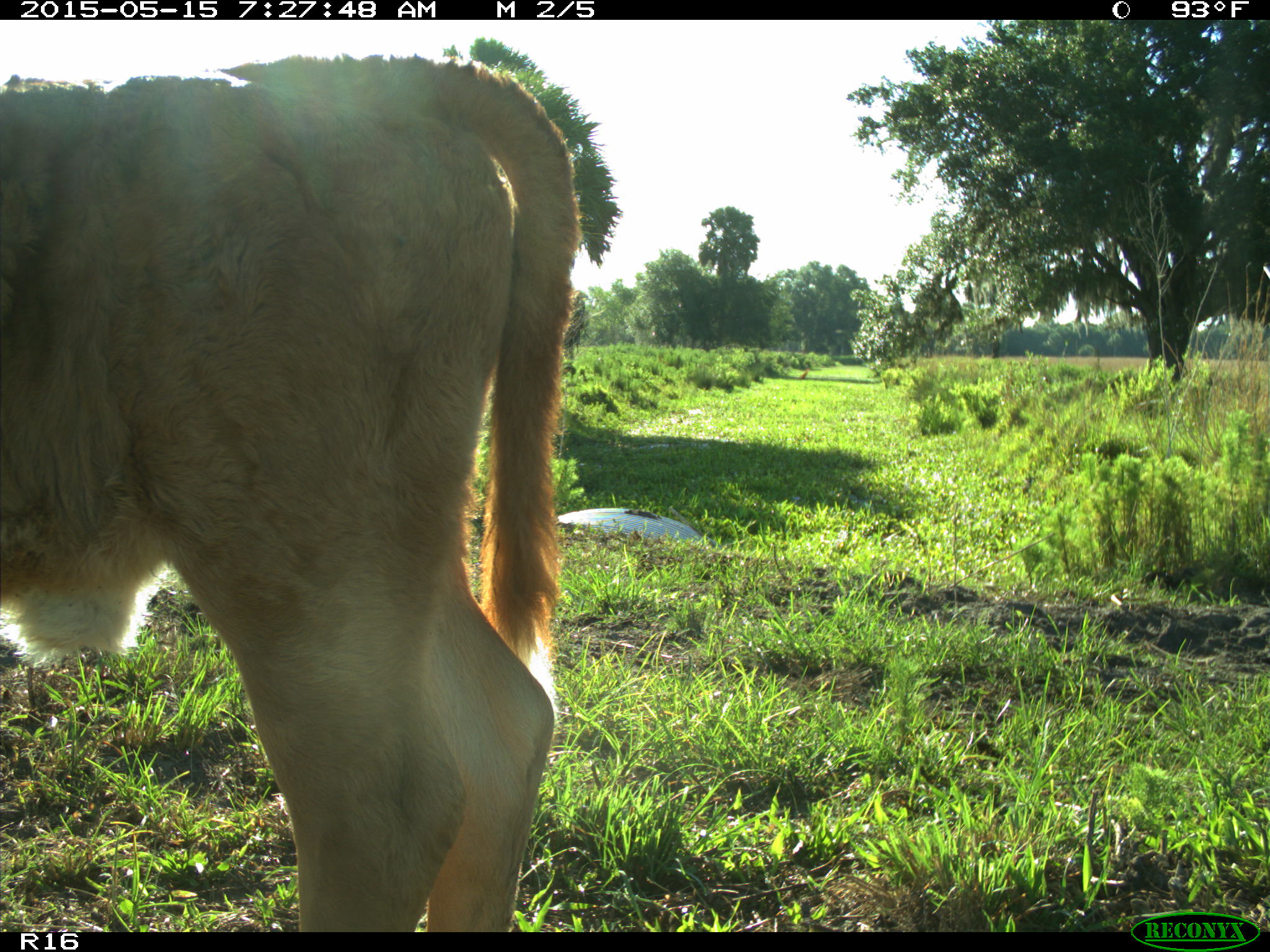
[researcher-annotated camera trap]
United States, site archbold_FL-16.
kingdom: Animalia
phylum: Chordata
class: Mammalia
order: Artiodactyla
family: Bovidae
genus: Bos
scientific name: Bos taurus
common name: domestic cow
Bos taurus (domestic cow).